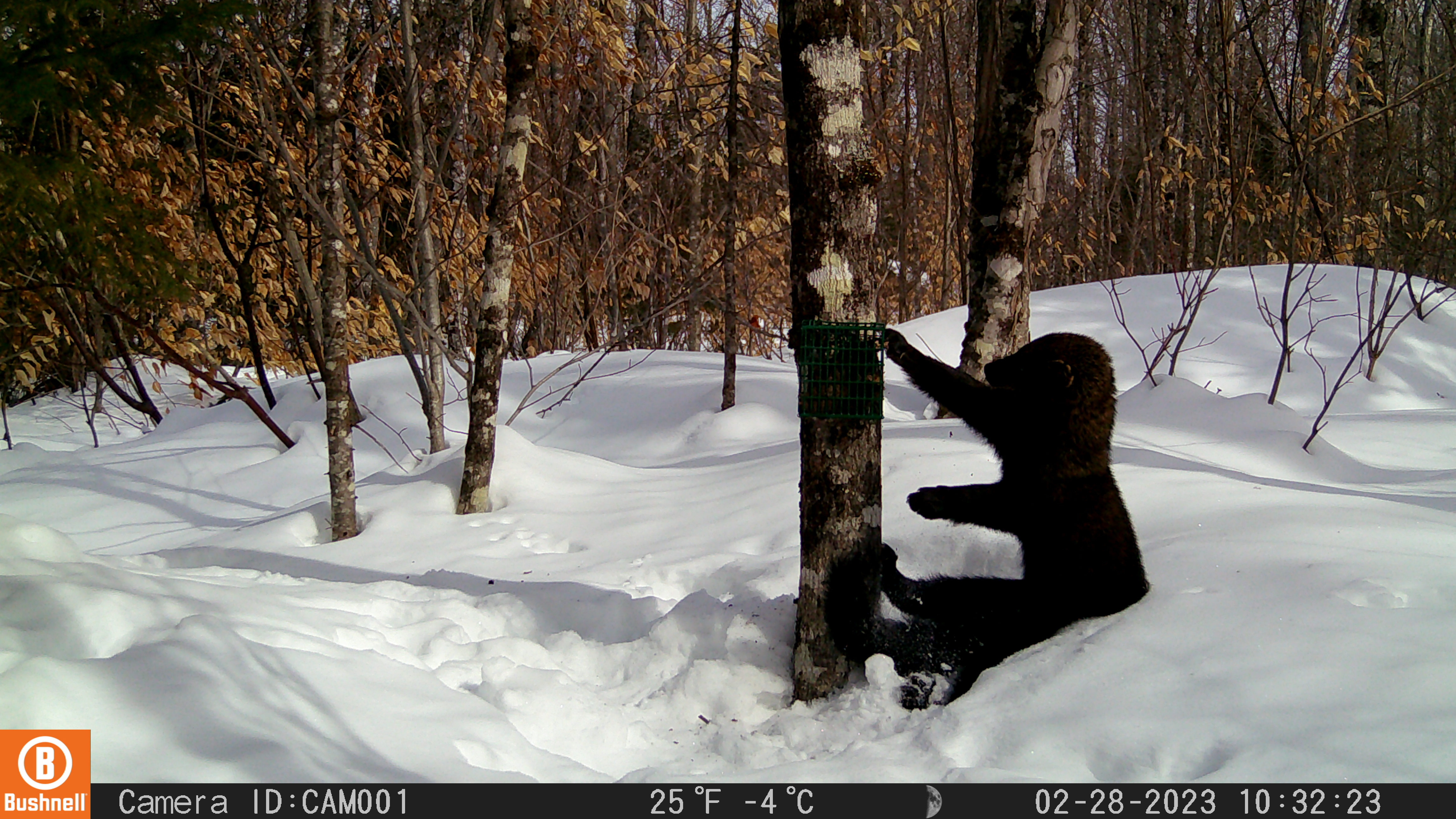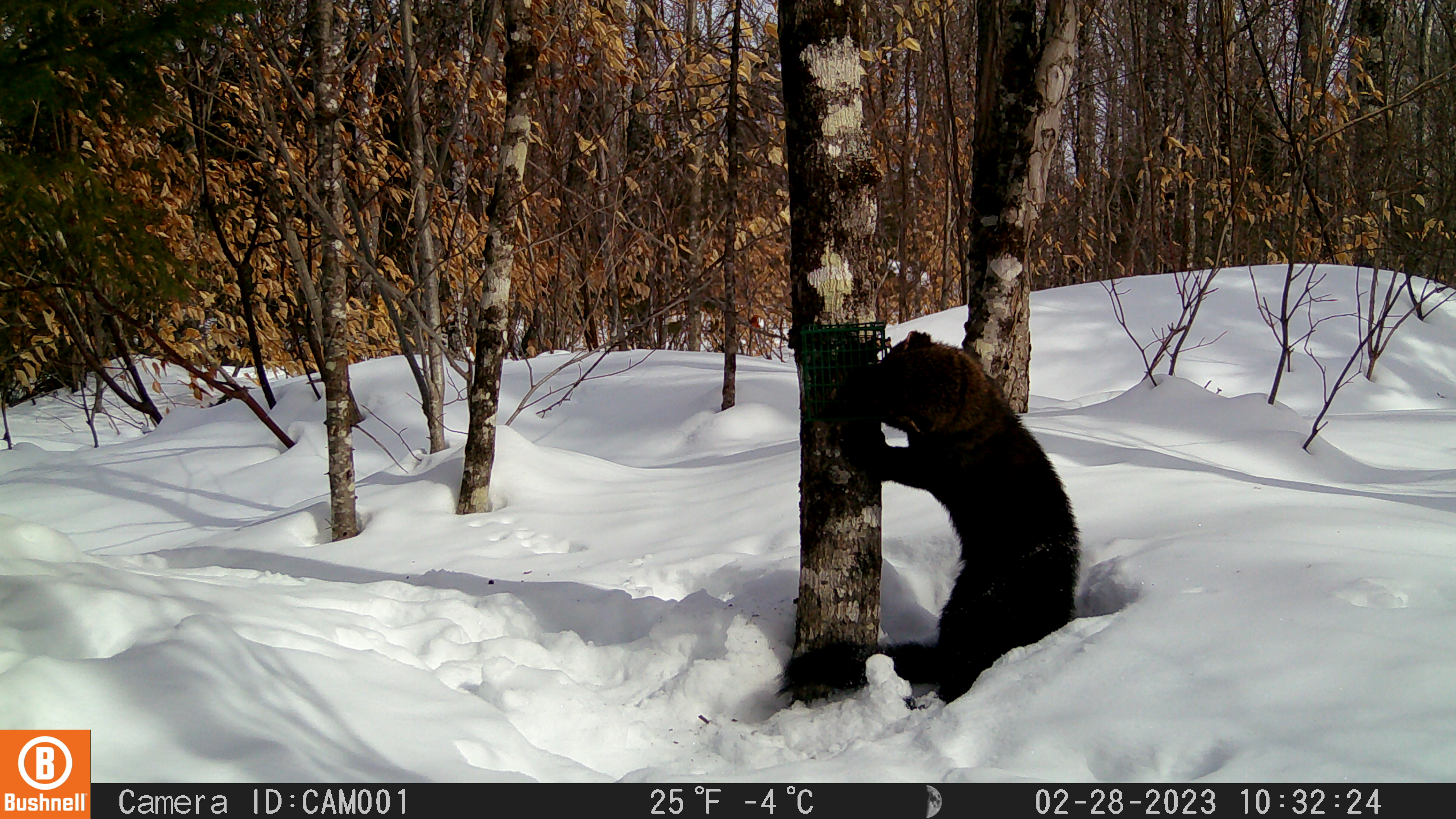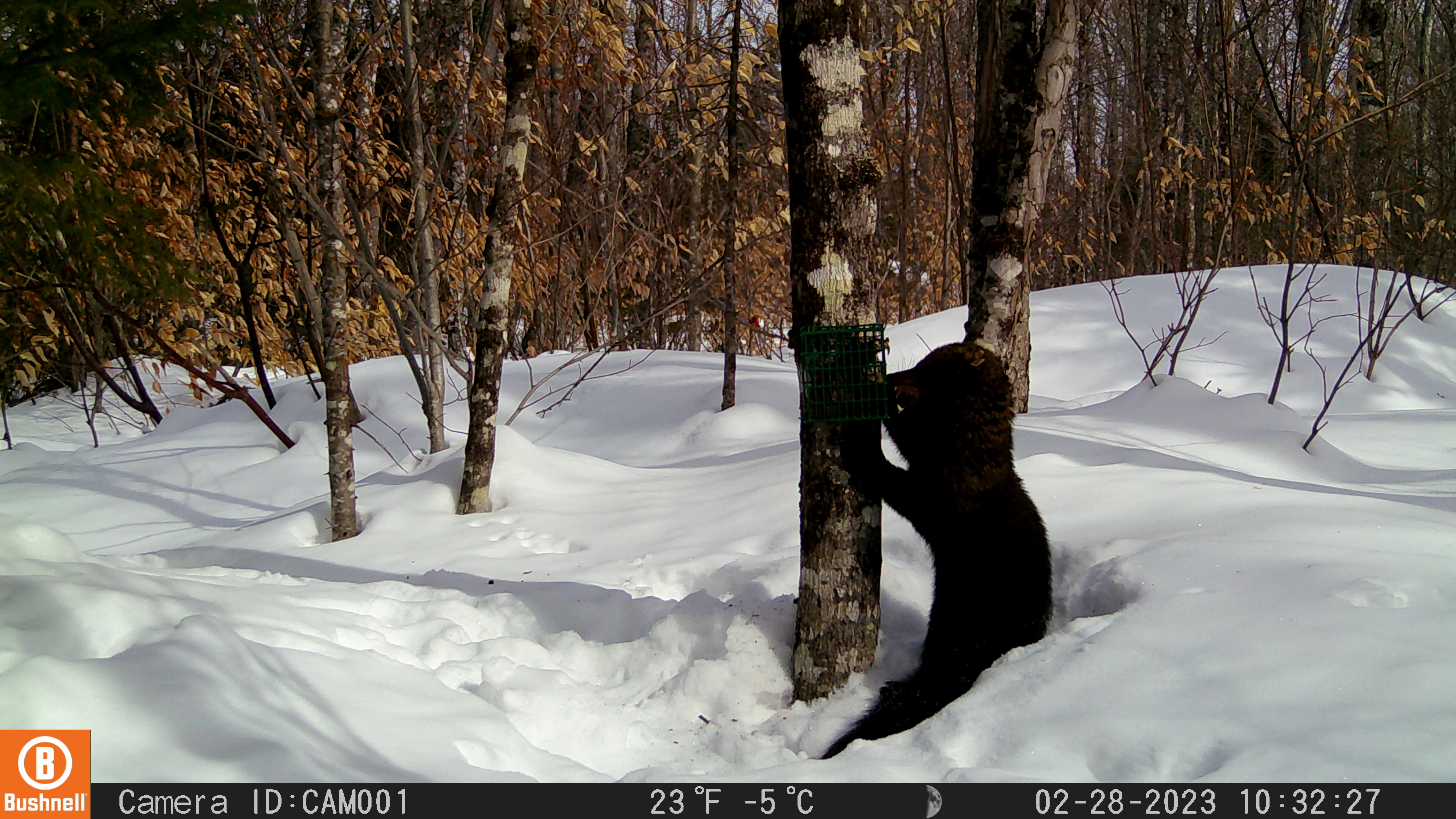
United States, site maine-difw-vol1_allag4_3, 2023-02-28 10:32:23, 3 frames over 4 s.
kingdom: Animalia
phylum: Chordata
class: Mammalia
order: Carnivora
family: Mustelidae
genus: Pekania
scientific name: Pekania pennanti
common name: fisher